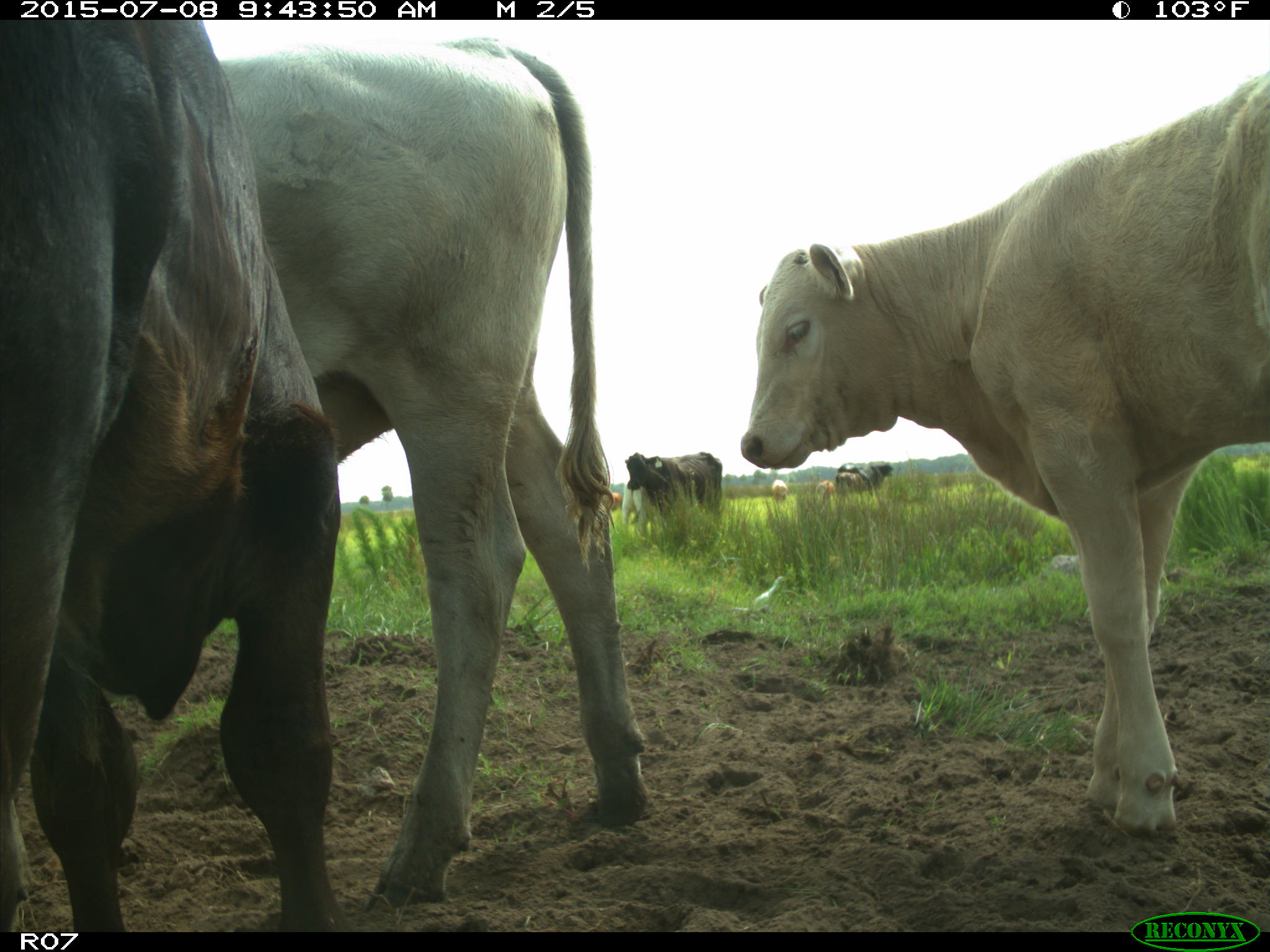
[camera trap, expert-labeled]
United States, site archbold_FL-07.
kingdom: Animalia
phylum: Chordata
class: Mammalia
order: Artiodactyla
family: Bovidae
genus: Bos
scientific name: Bos taurus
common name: domestic cow